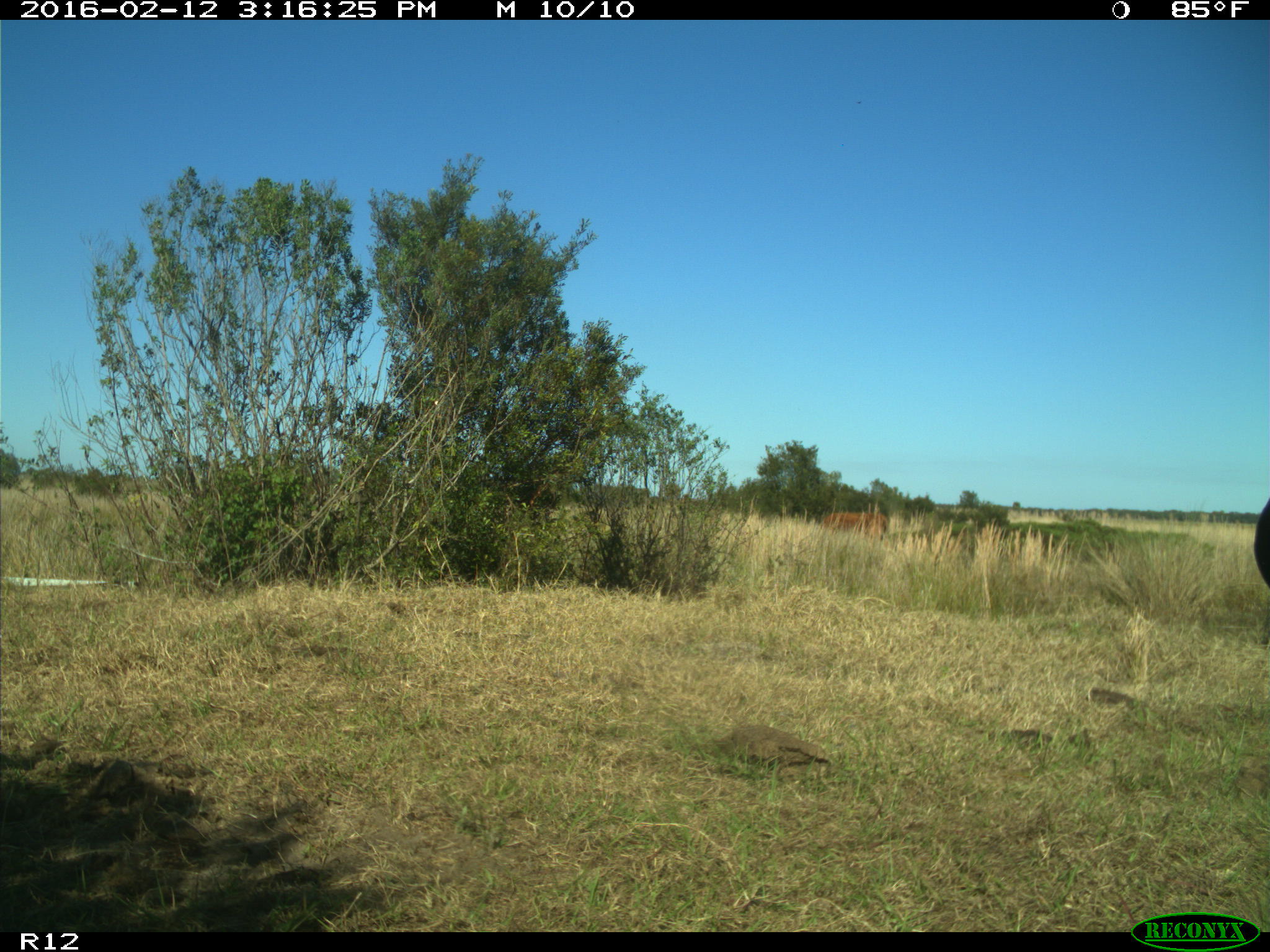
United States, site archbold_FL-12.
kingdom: Animalia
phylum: Chordata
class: Mammalia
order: Artiodactyla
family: Bovidae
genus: Bos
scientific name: Bos taurus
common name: domestic cow